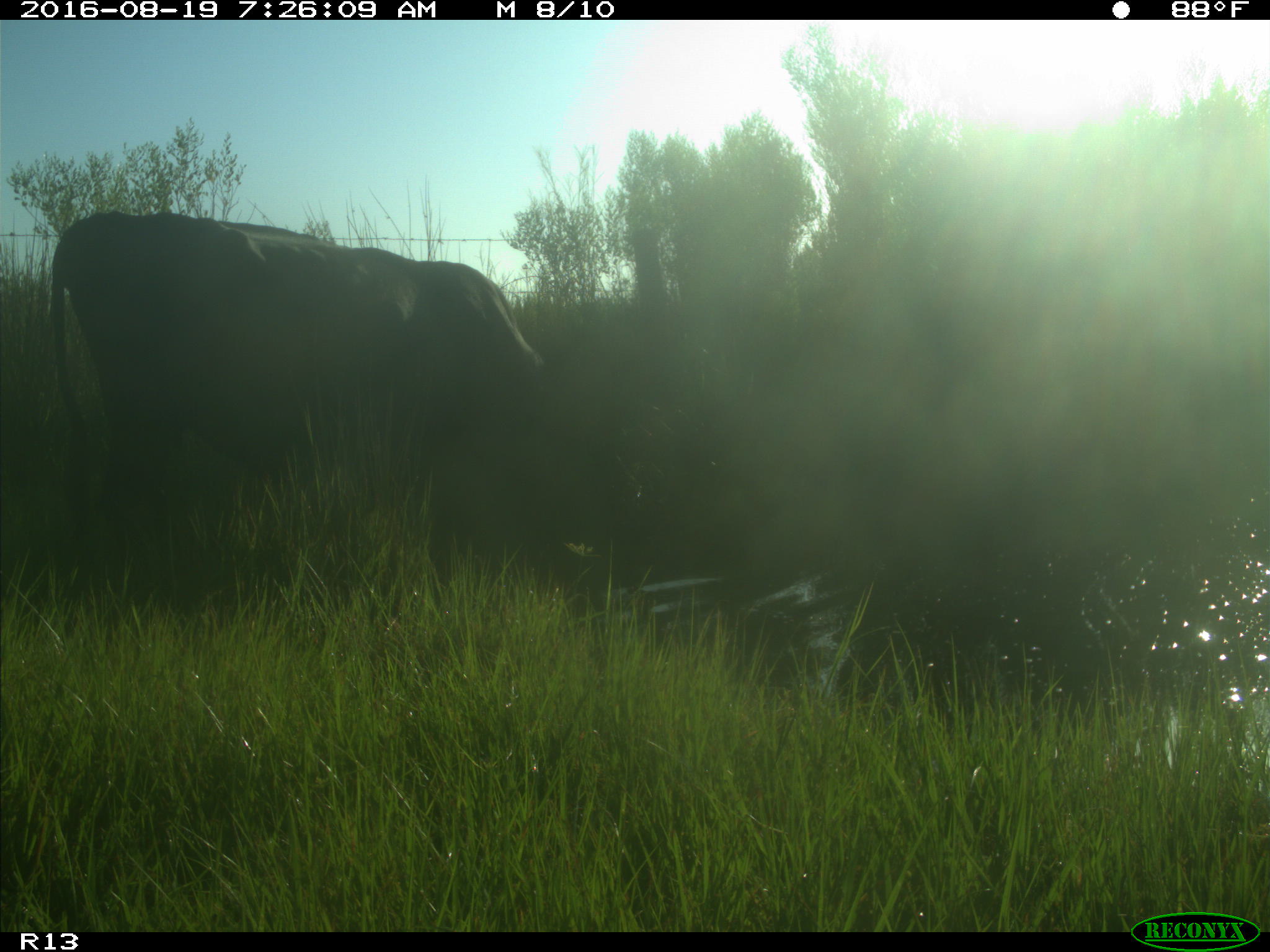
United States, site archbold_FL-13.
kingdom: Animalia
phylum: Chordata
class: Mammalia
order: Artiodactyla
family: Bovidae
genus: Bos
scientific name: Bos taurus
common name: domestic cow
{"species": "Bos taurus (domestic cow)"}